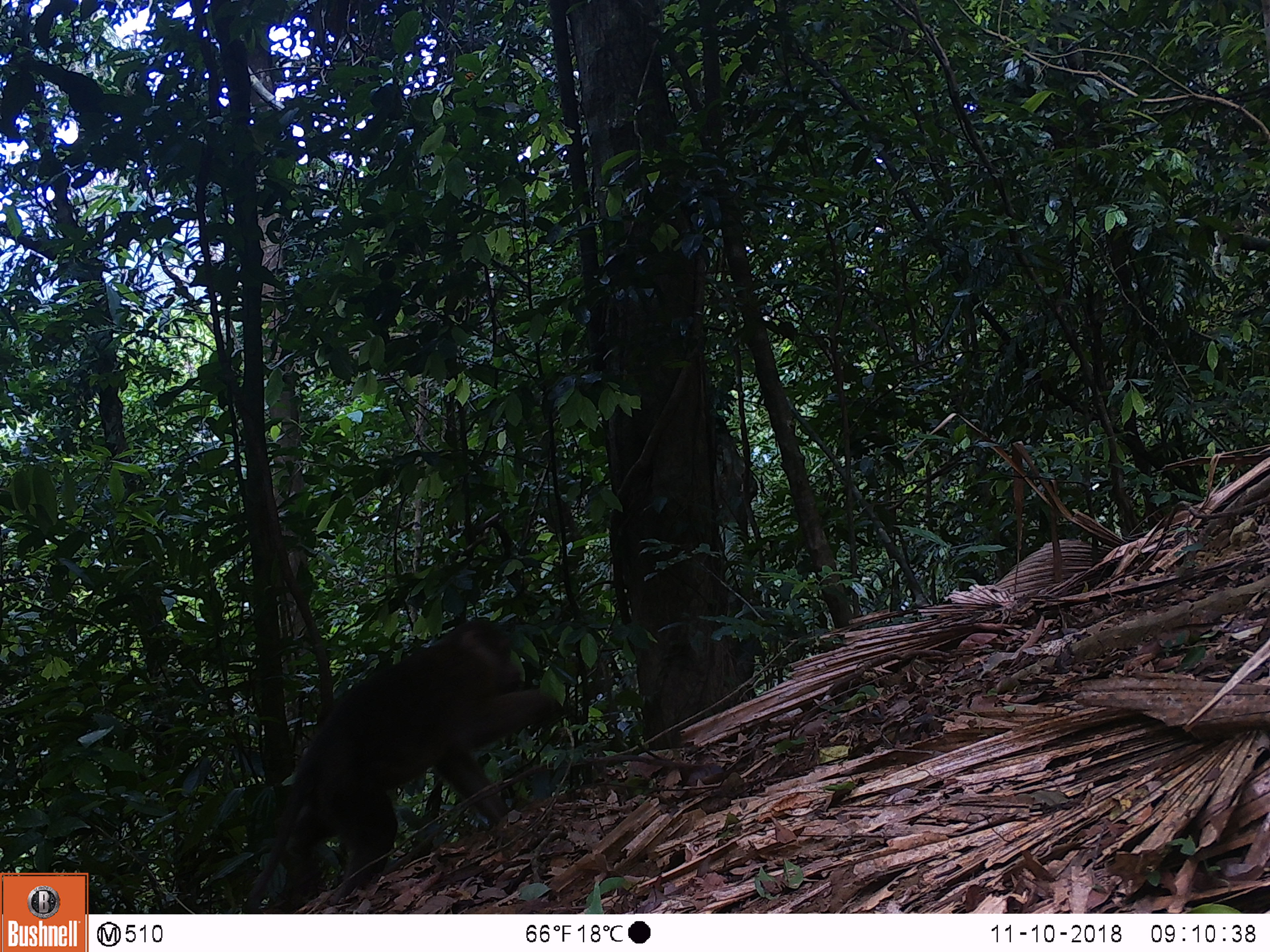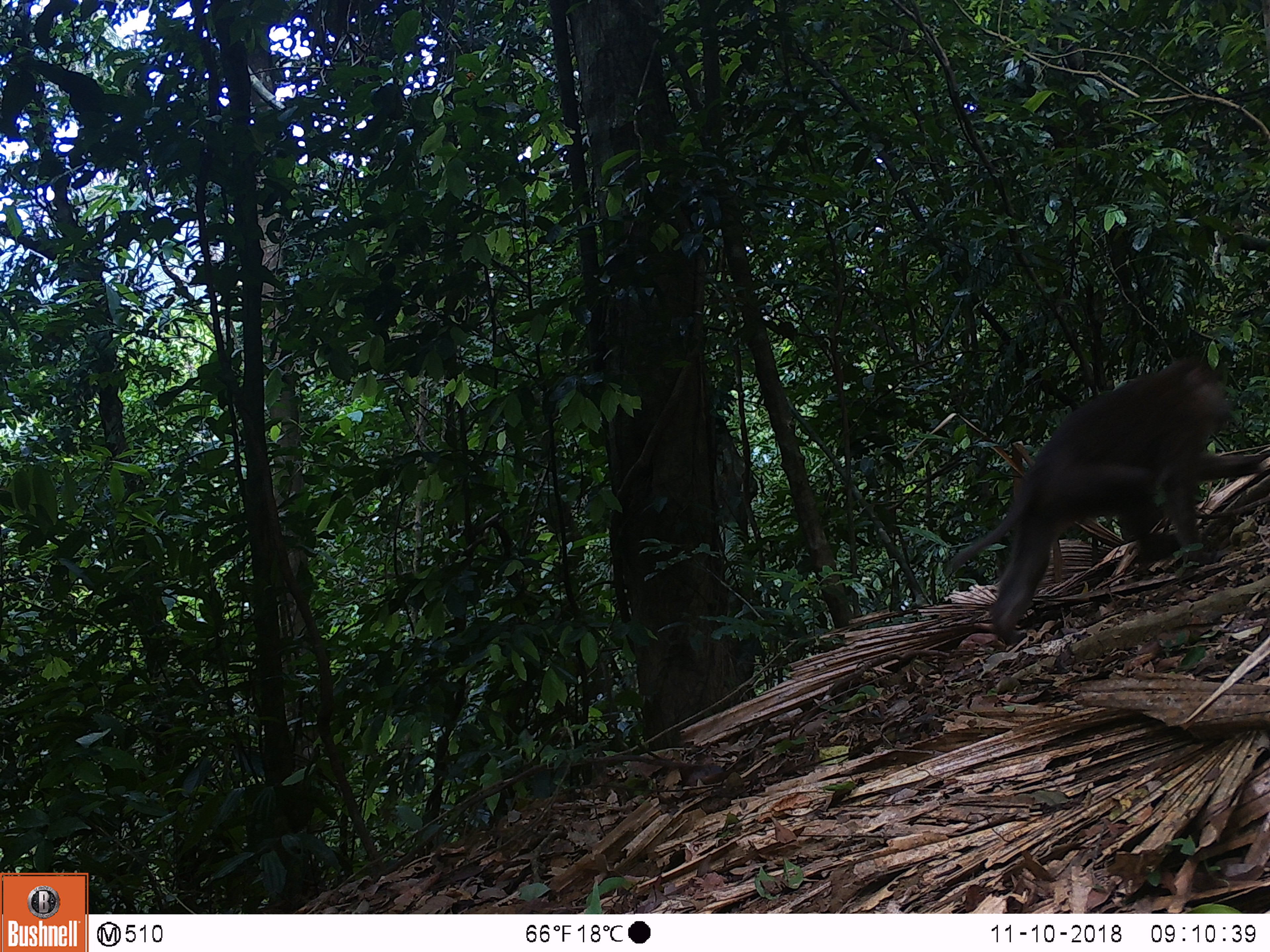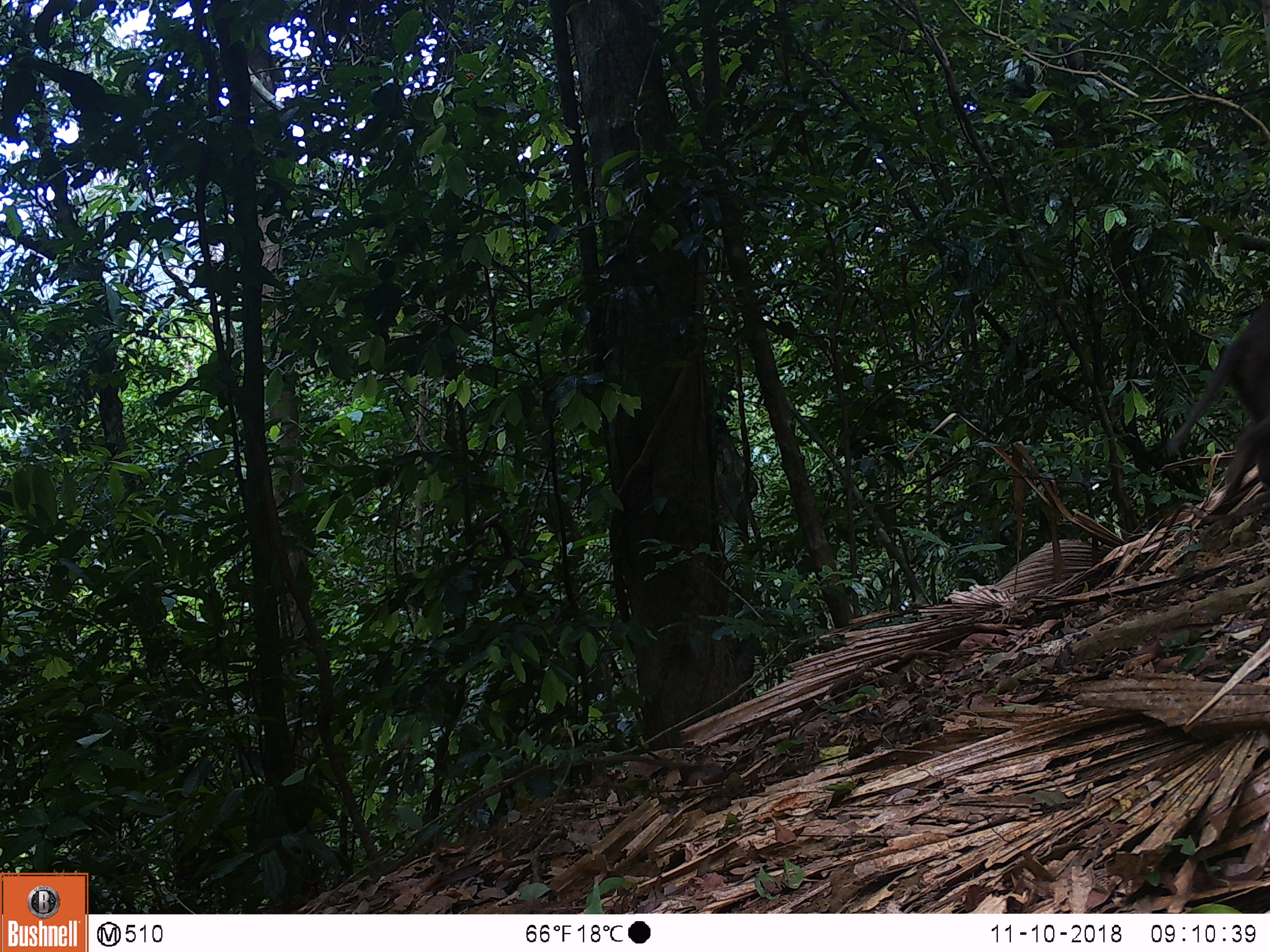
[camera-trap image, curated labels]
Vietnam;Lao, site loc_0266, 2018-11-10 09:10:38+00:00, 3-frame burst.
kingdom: Animalia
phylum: Chordata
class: Mammalia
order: Primates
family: Cercopithecidae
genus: Macaca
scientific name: Macaca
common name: macaques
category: assam or rhesus macaque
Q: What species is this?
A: Assam or rhesus macaque (macaques) (Macaca).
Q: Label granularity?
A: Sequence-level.